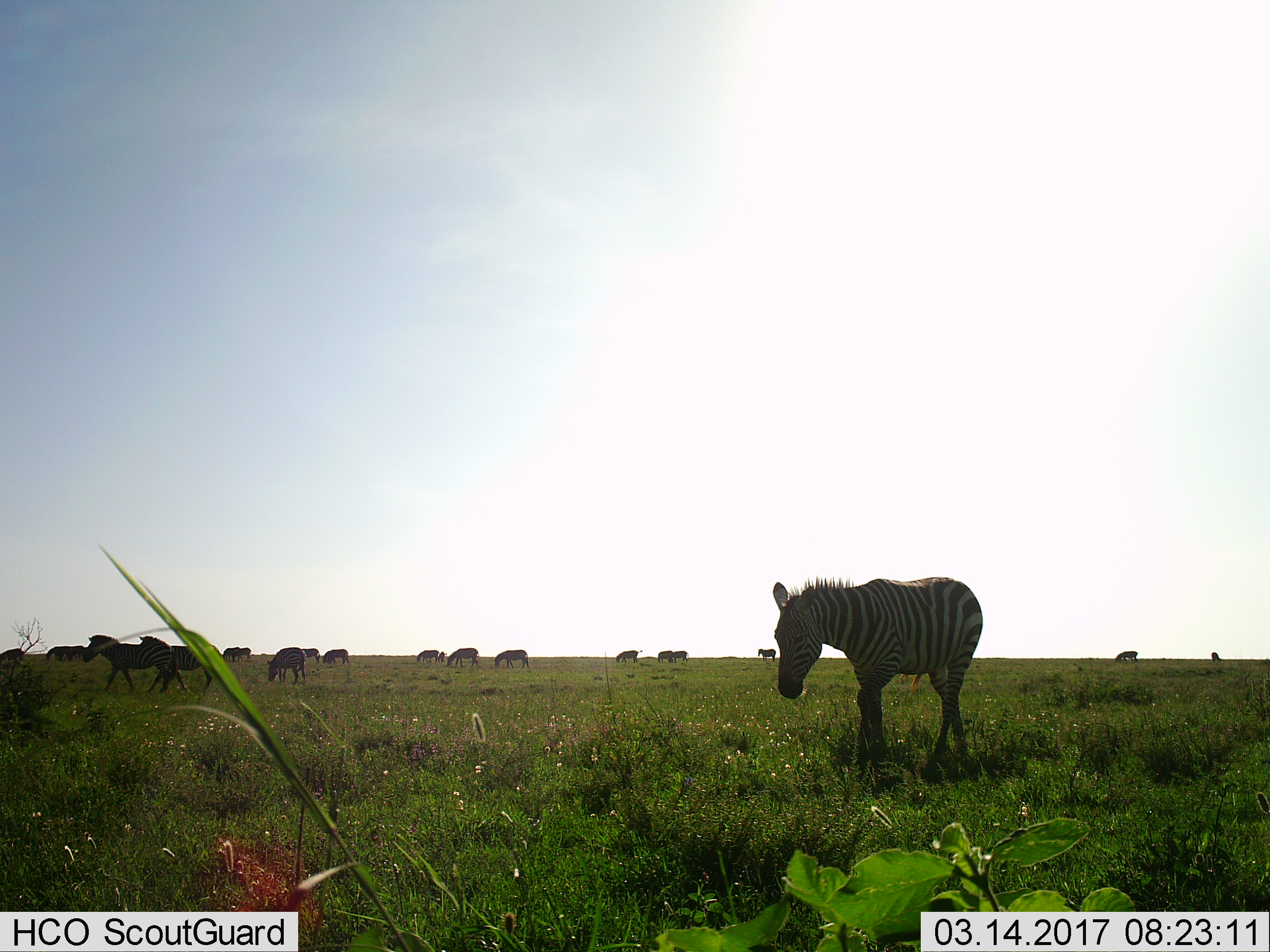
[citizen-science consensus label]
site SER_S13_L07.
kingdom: Animalia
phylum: Chordata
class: Mammalia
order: Perissodactyla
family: Equidae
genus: Equus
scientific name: Equus quagga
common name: plains zebra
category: zebraplains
Zebraplains (plains zebra) (Equus quagga), count 11-50. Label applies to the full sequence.